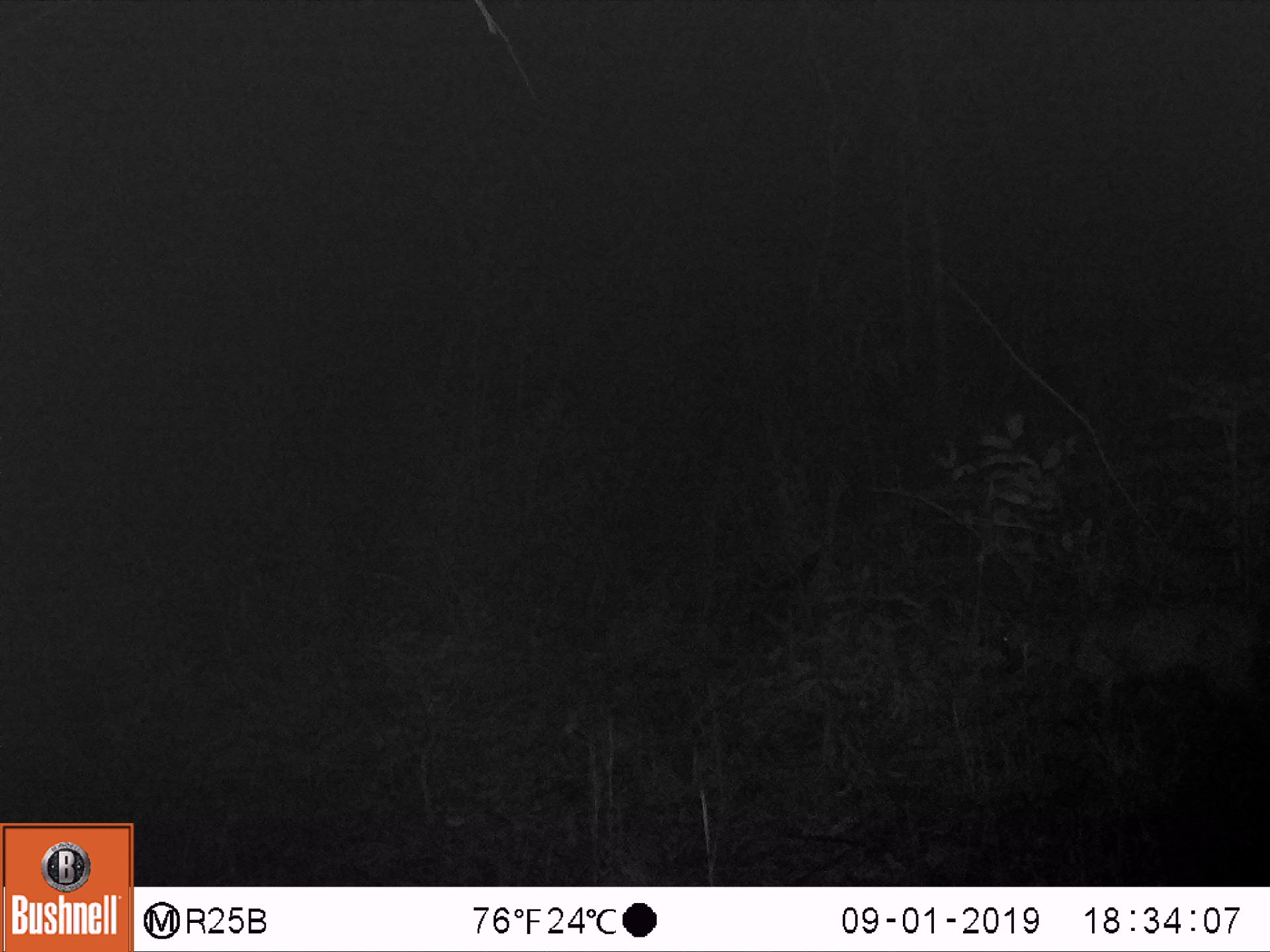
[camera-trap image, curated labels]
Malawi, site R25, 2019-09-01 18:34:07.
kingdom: Animalia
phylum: Chordata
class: Mammalia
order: Artiodactyla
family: Bovidae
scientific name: Antilopinae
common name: small antelope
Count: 1.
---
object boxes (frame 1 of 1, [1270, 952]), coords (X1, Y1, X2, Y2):
small antelope: (966, 569, 1269, 779)